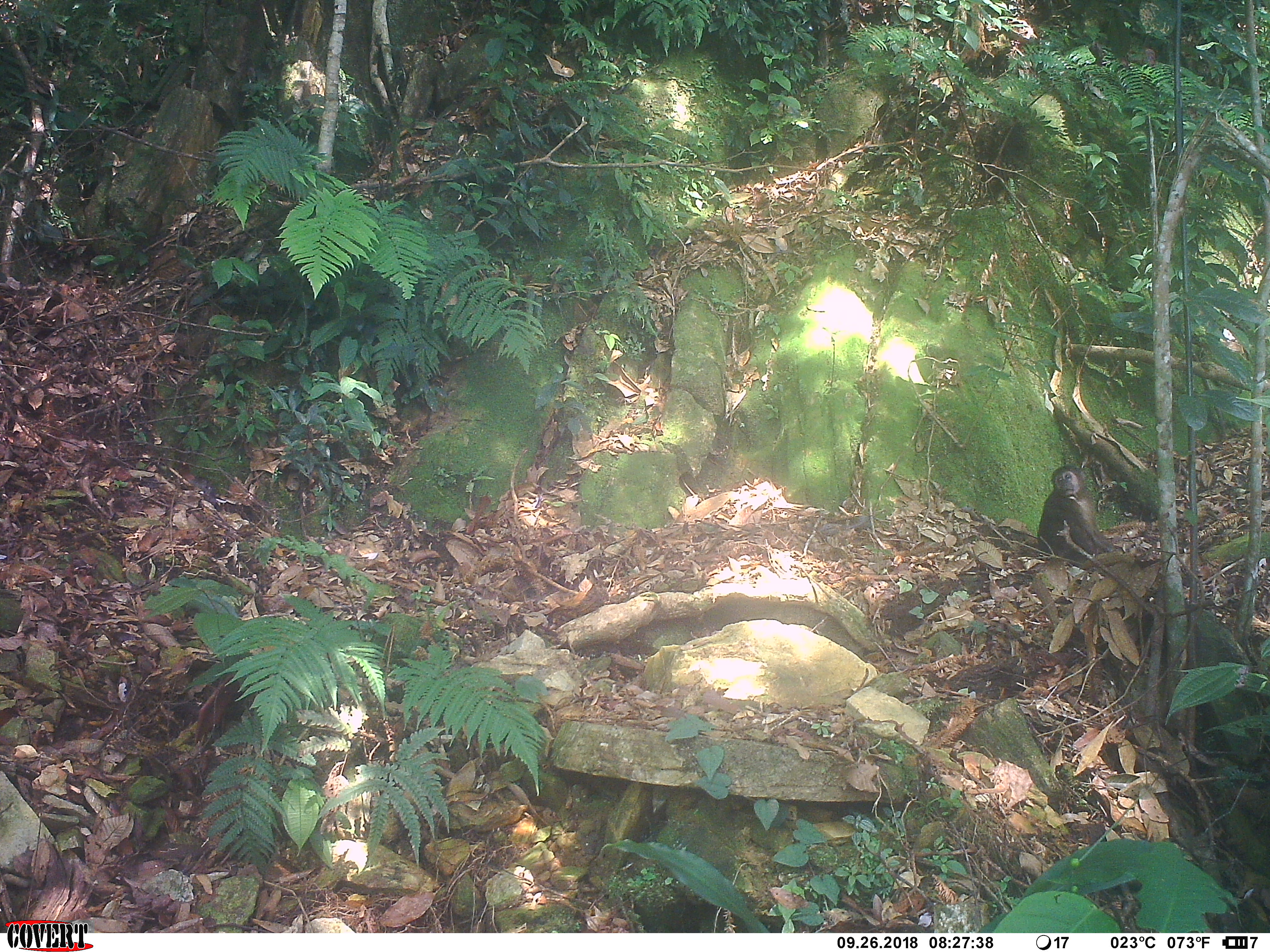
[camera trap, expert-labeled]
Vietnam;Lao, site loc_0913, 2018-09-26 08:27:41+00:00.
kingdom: Animalia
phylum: Chordata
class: Mammalia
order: Primates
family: Cercopithecidae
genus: Macaca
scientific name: Macaca arctoides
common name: stump-tailed macaque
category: stump tailed macaque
Stump tailed macaque (stump-tailed macaque) (Macaca arctoides). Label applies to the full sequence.